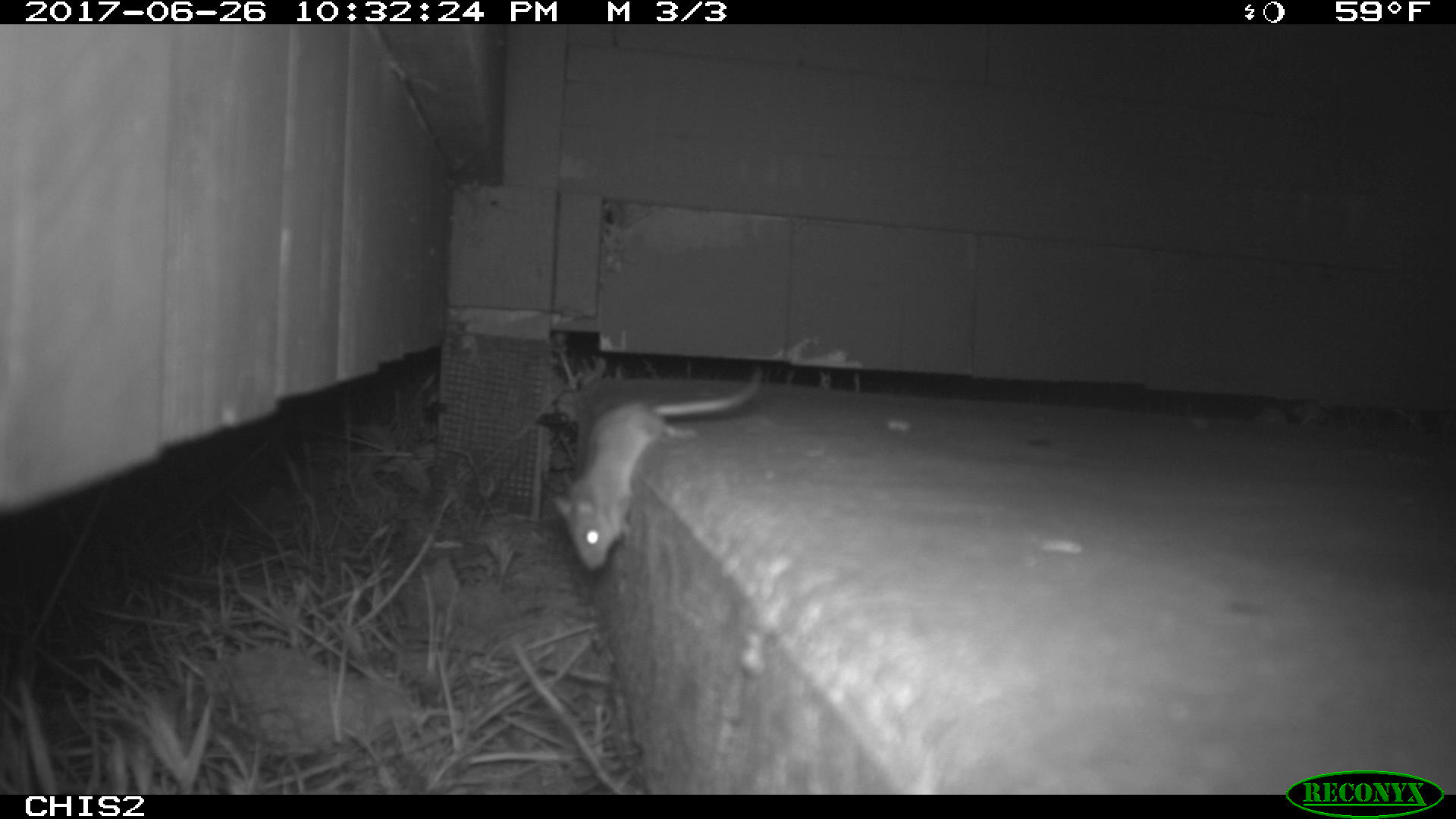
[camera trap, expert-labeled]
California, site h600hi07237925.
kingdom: Animalia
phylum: Chordata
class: Mammalia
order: Rodentia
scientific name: Rodentia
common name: rodent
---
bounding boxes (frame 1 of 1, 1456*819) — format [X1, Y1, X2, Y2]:
rodent: [548, 369, 761, 571]